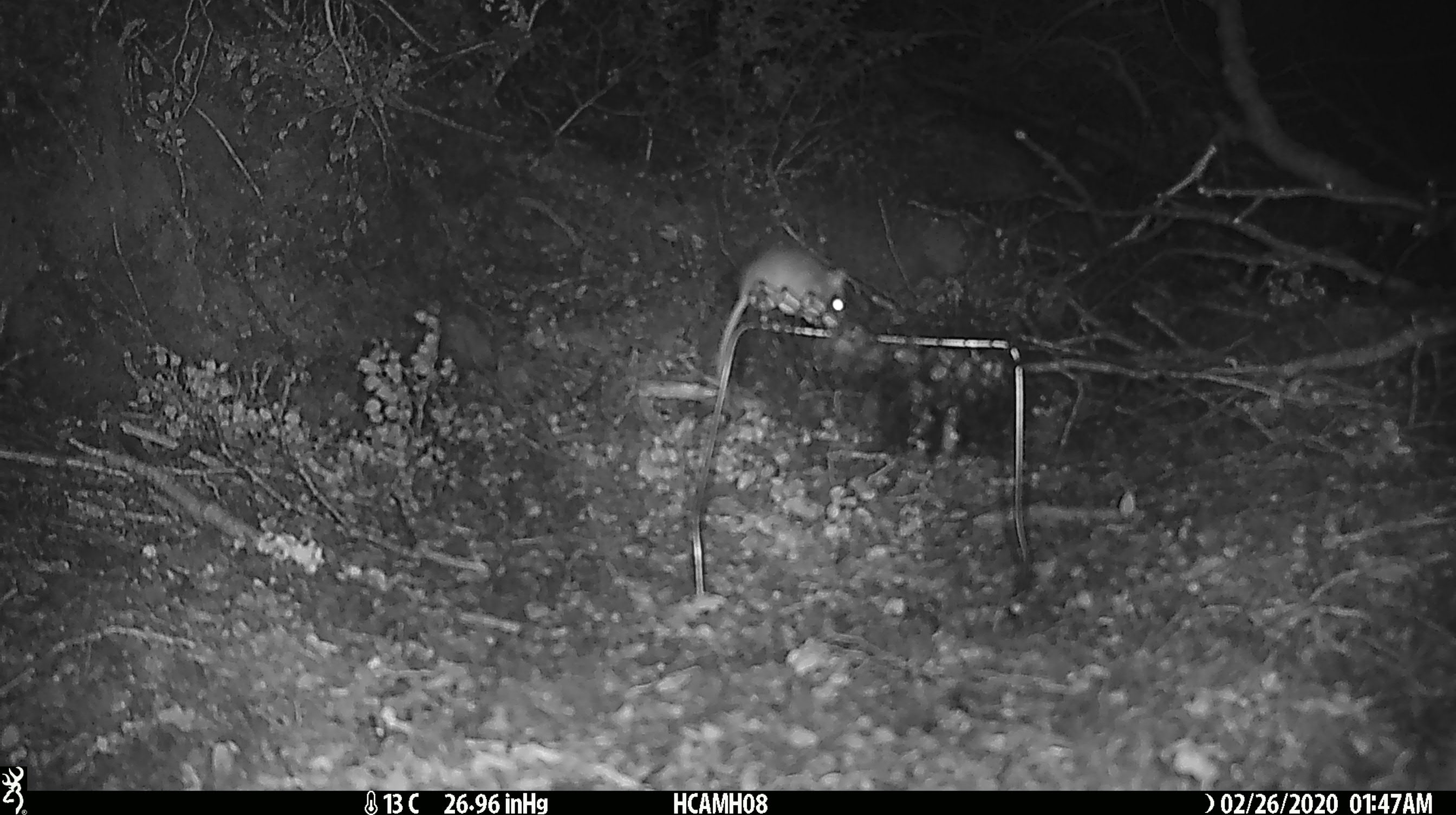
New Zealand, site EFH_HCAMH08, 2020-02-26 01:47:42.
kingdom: Animalia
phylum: Chordata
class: Mammalia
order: Rodentia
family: Muridae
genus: Mus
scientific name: Mus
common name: mouse